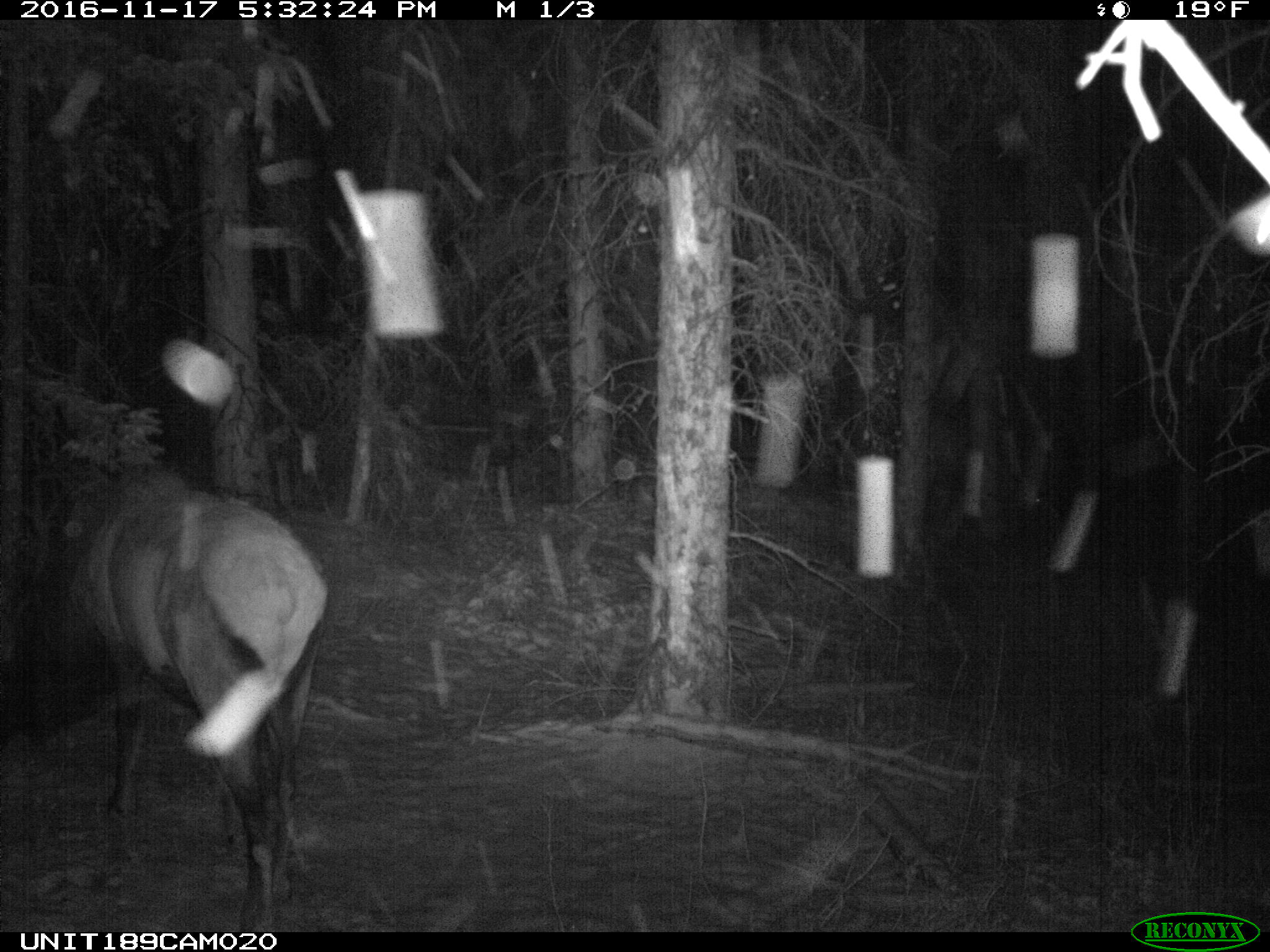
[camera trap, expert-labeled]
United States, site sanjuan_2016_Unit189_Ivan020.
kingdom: Animalia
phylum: Chordata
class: Mammalia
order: Artiodactyla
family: Cervidae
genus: Cervus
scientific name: Cervus elaphus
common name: red deer